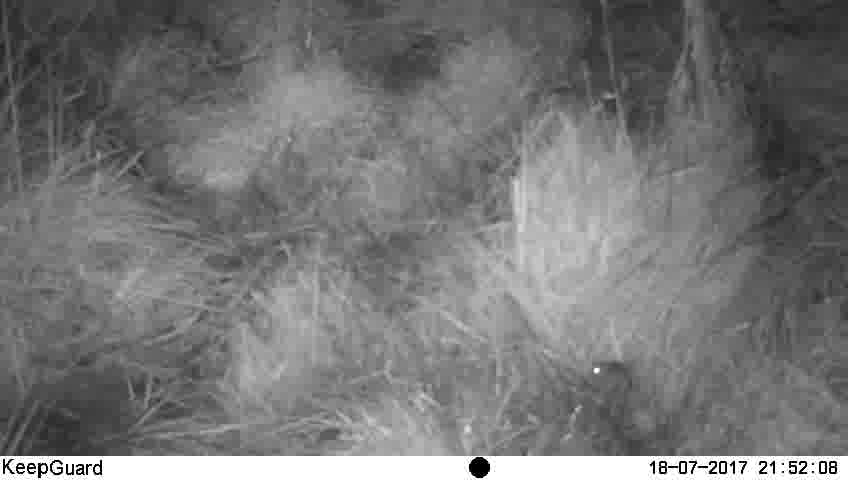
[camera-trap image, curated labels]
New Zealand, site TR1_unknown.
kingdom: Animalia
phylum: Chordata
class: Mammalia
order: Rodentia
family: Muridae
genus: Mus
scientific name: Mus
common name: mouse